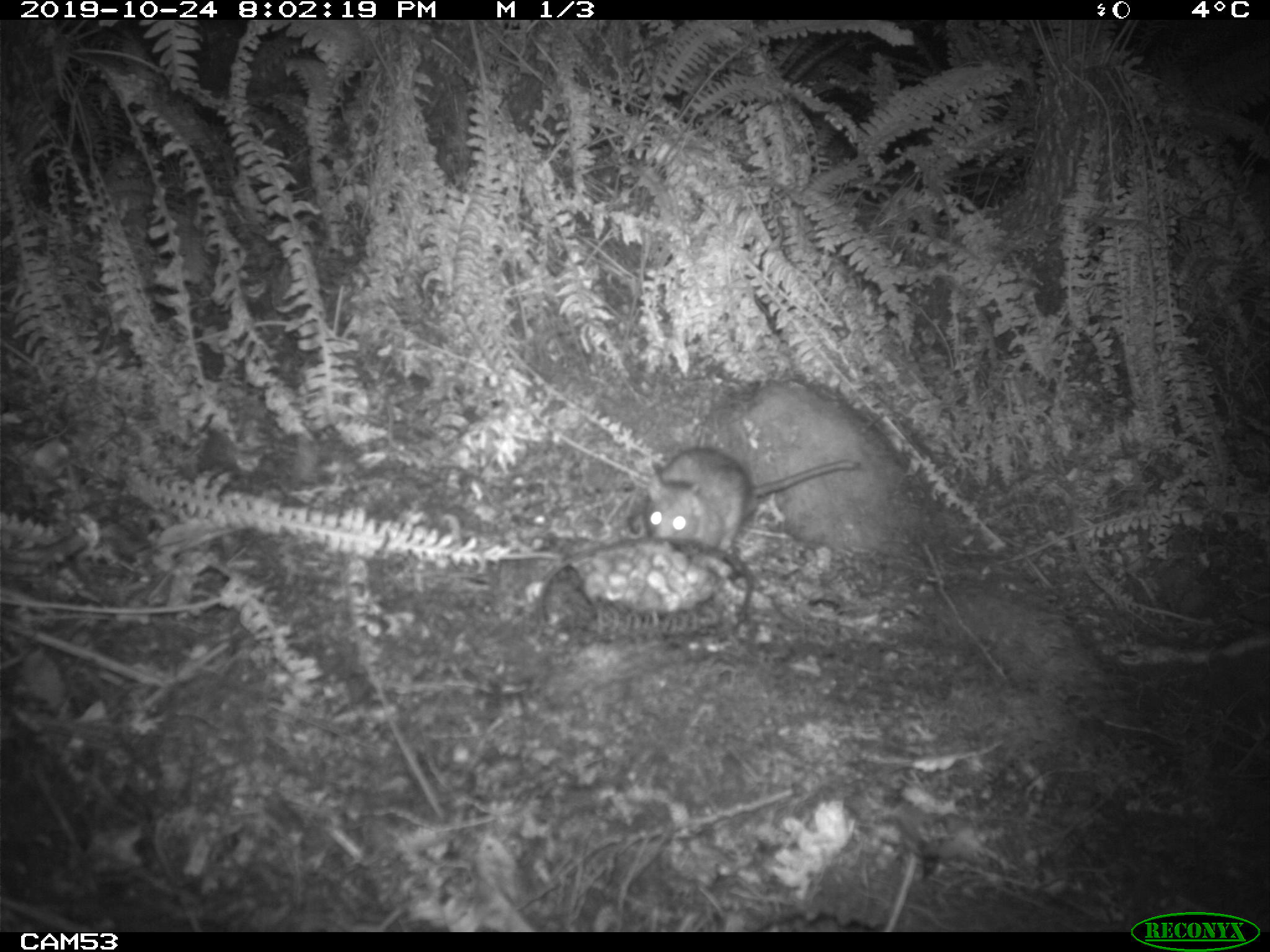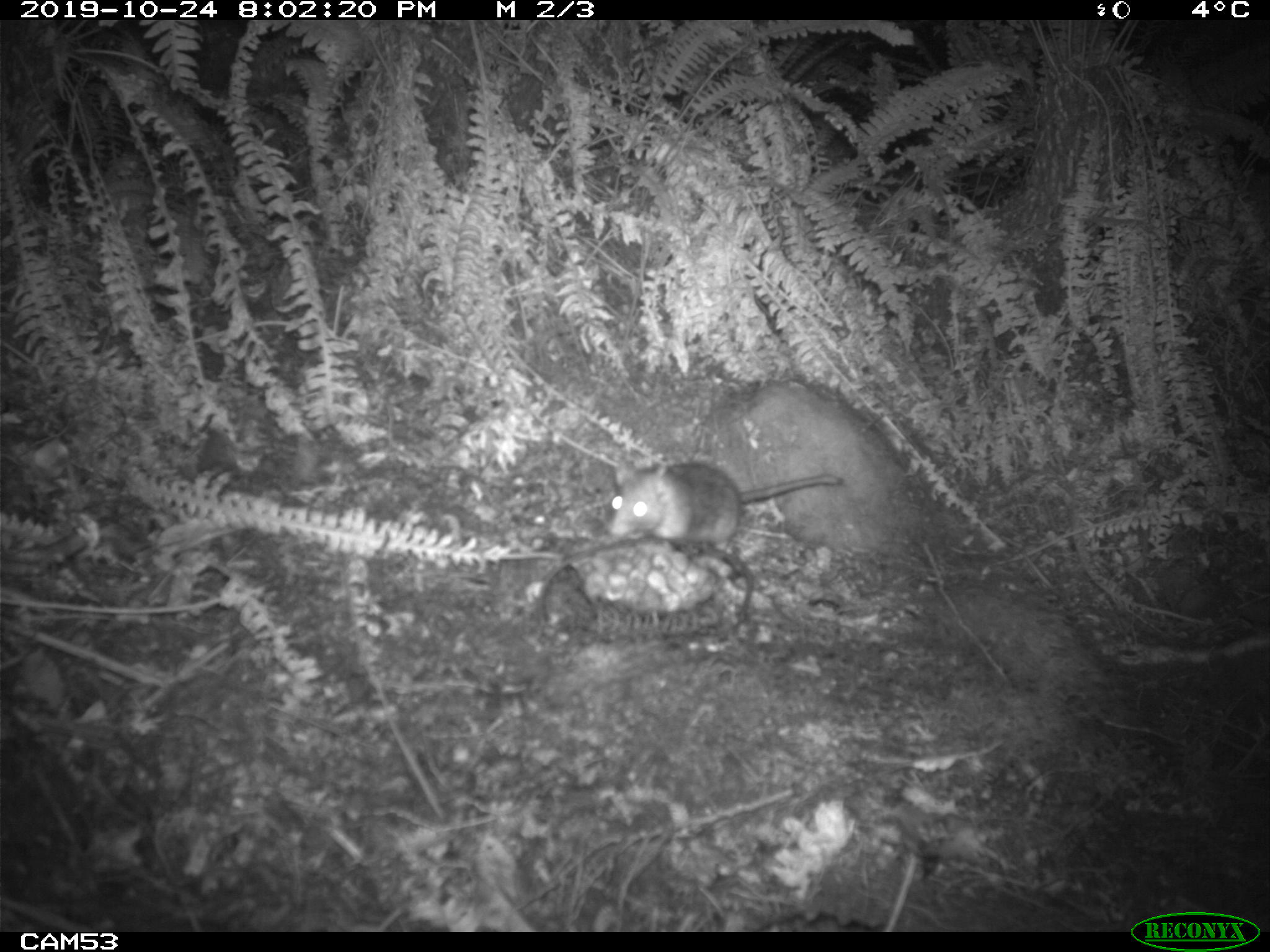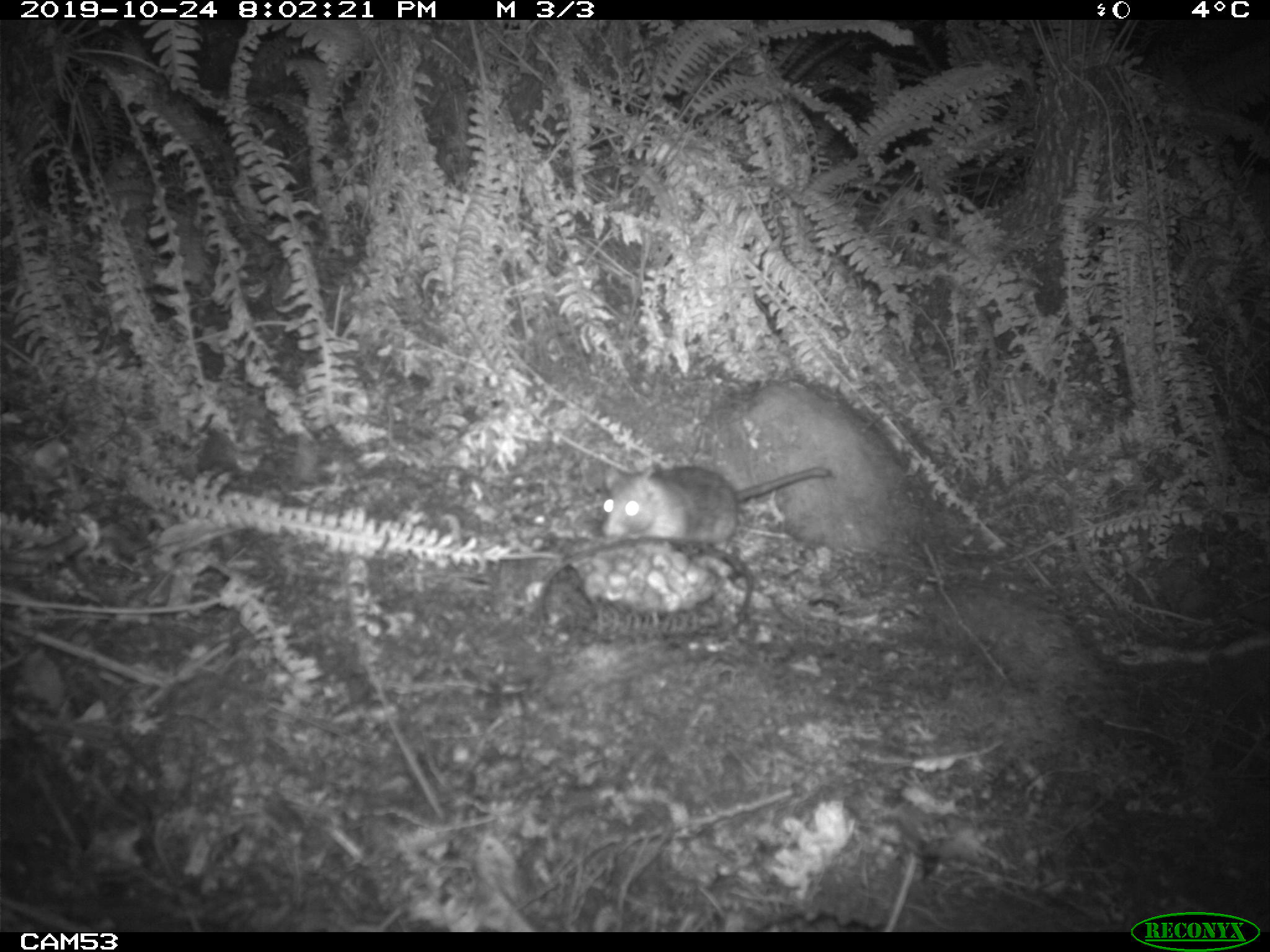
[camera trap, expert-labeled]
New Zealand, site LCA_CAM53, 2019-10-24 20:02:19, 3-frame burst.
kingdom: Animalia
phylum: Chordata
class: Mammalia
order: Rodentia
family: Muridae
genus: Rattus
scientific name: Rattus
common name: rat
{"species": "rat (Rattus)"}